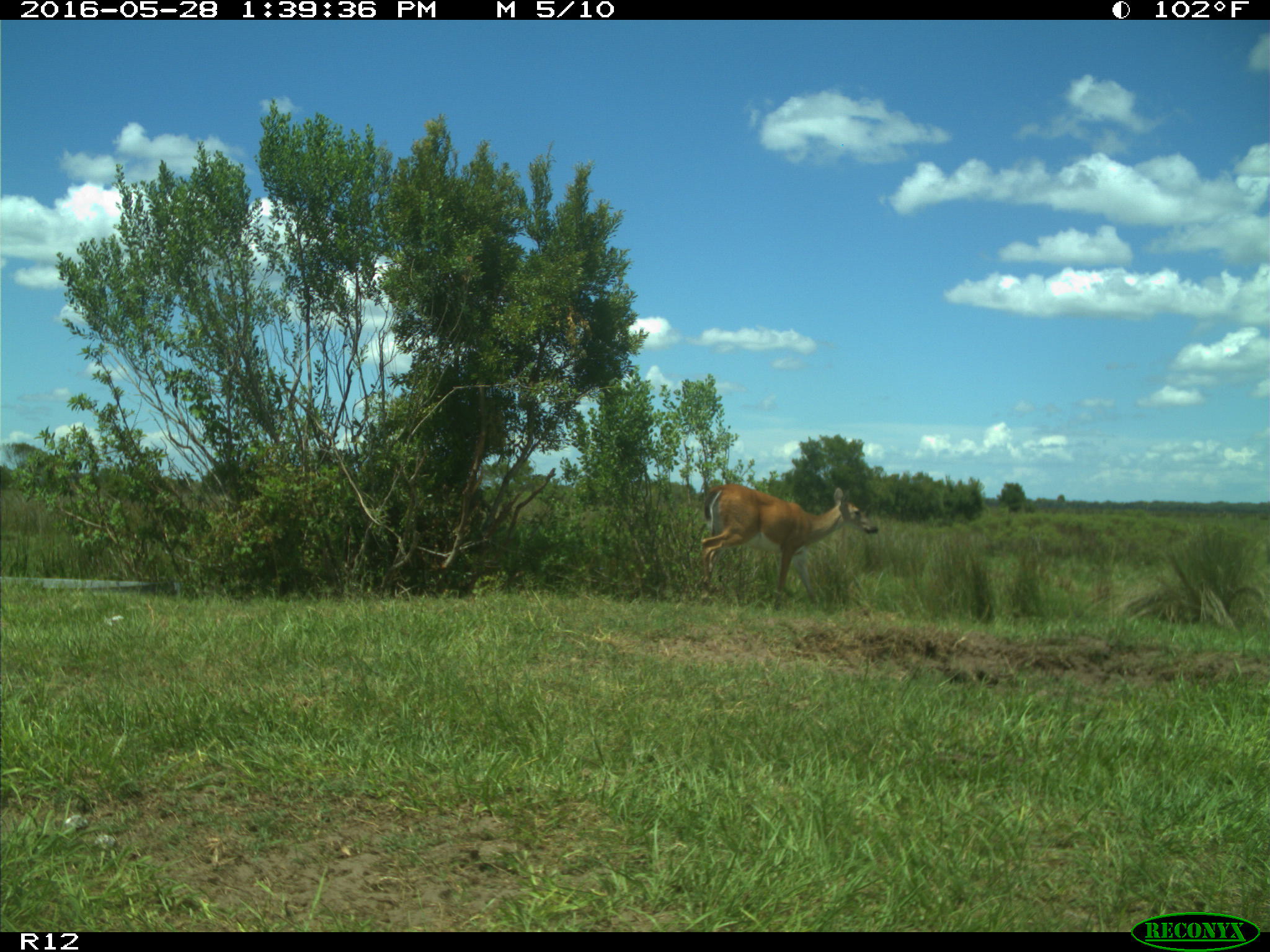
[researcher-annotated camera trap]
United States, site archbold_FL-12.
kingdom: Animalia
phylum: Chordata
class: Mammalia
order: Artiodactyla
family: Cervidae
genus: Odocoileus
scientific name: Odocoileus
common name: deer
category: unidentified deer